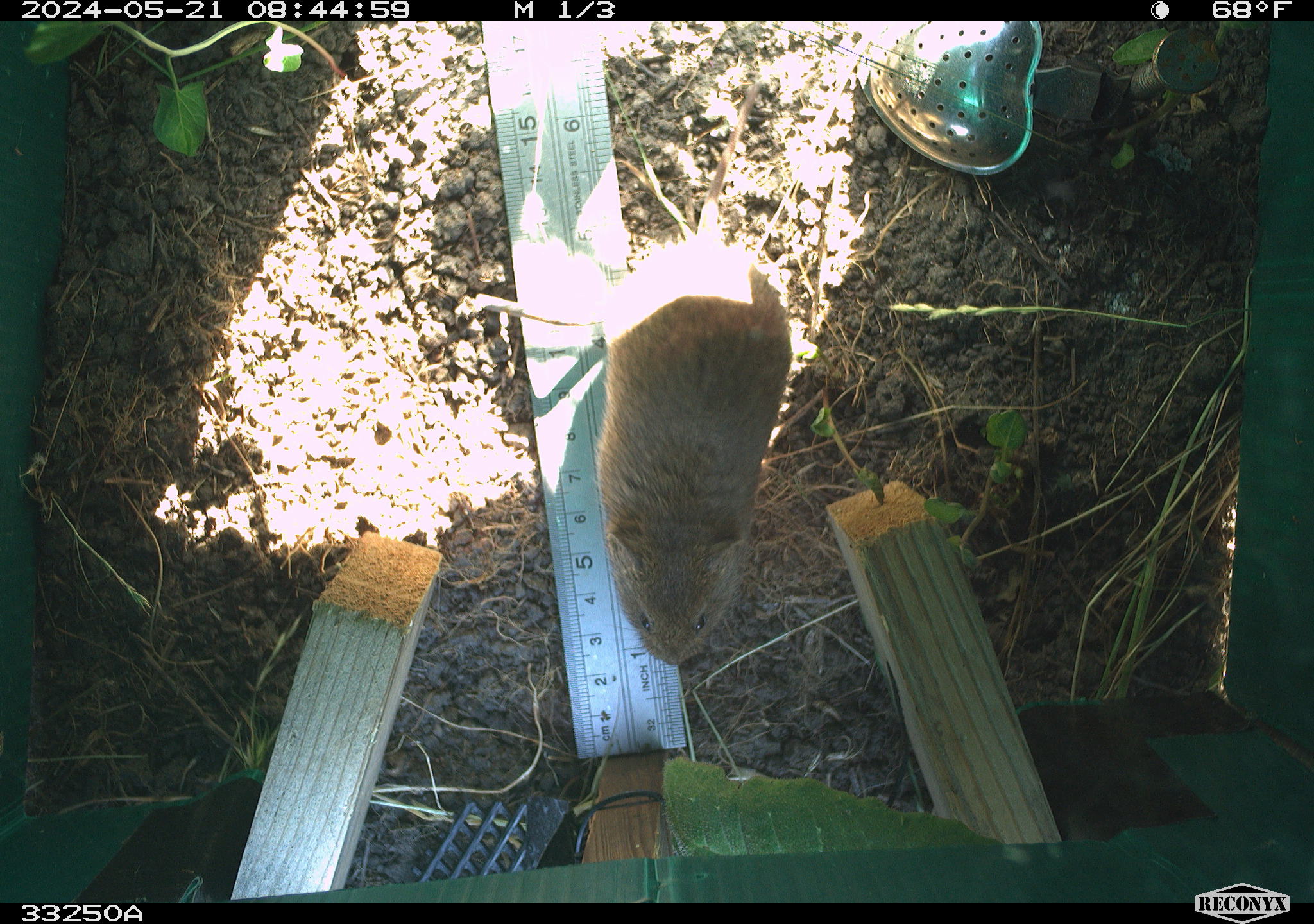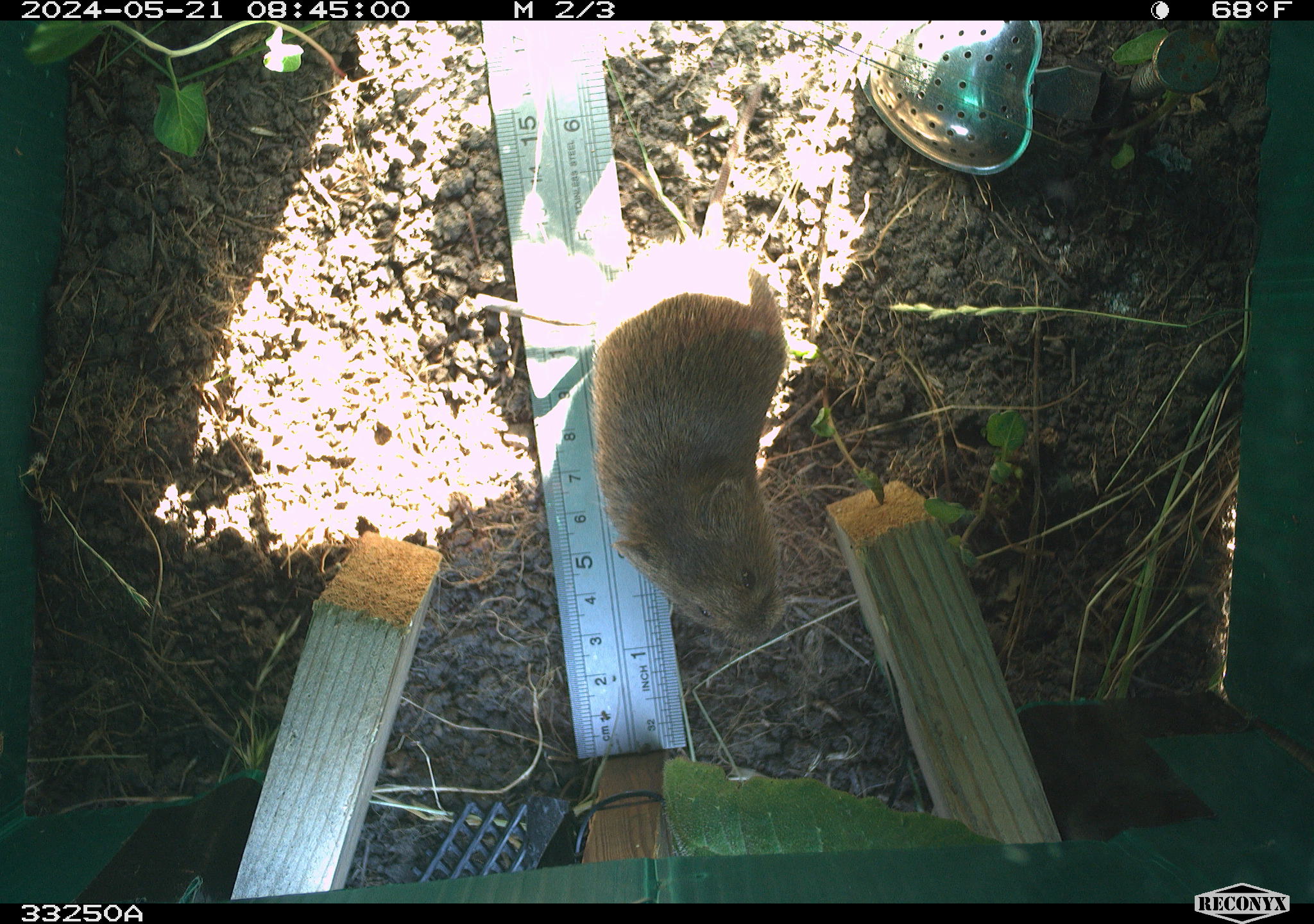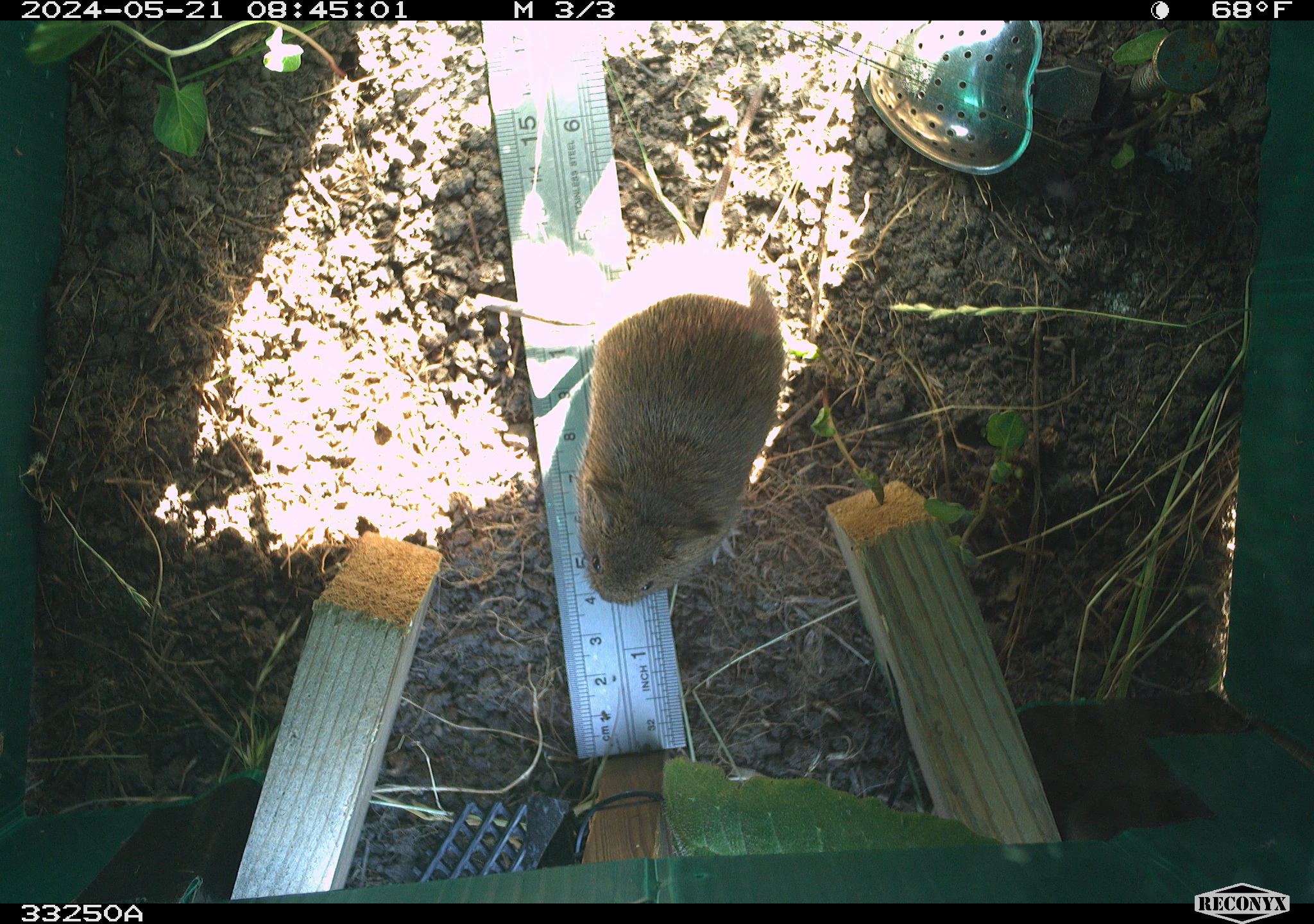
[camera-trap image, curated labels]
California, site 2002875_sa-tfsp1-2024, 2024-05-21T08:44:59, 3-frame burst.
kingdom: Animalia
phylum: Chordata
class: Mammalia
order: Rodentia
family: Cricetidae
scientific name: Arvicolinae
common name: voles, lemmings, and muskrats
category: arvicolinae subfamily